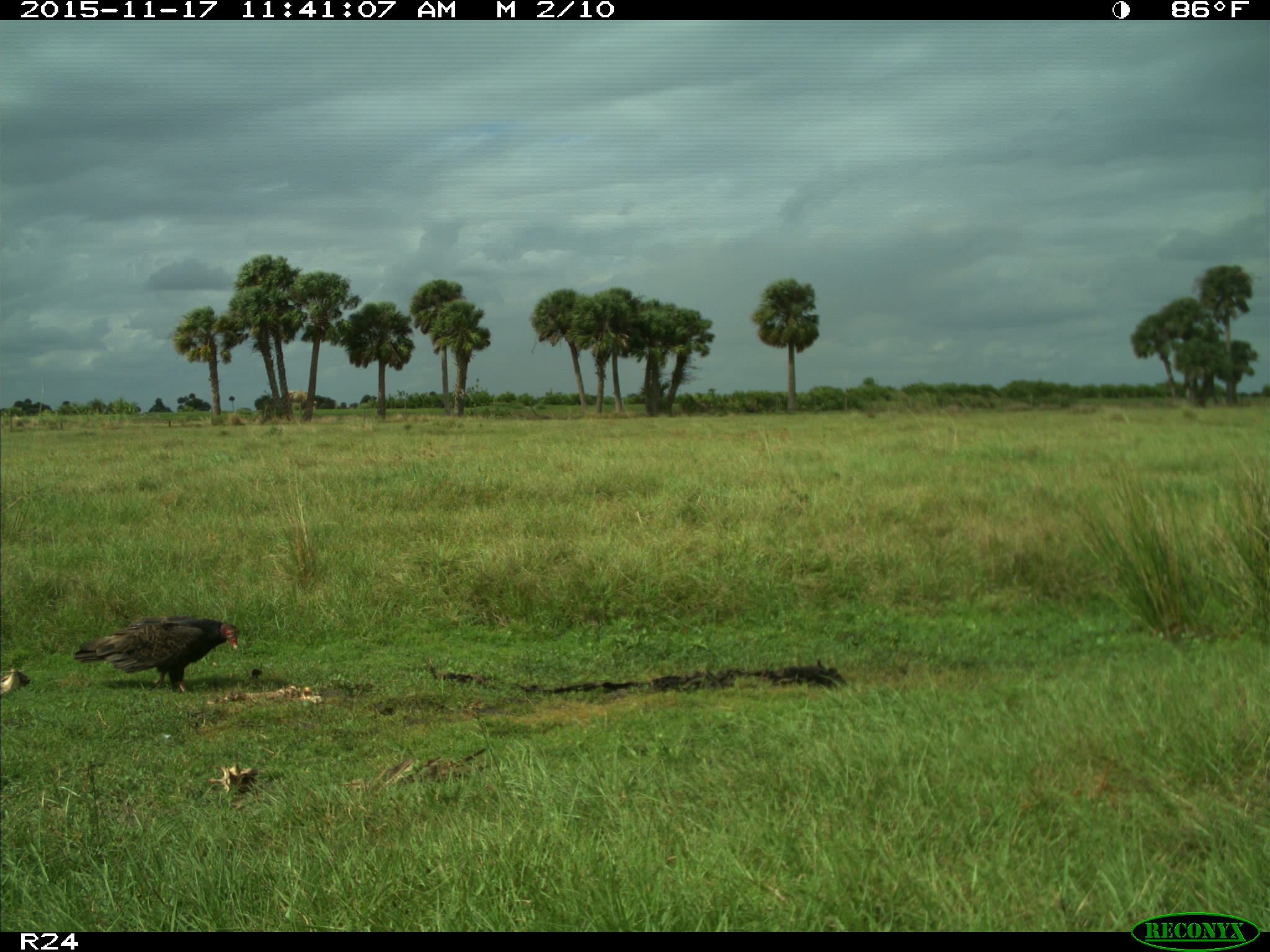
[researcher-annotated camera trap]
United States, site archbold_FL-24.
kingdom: Animalia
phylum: Chordata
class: Aves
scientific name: Aves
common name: birds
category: unidentified bird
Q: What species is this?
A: Unidentified bird (birds) (Aves).